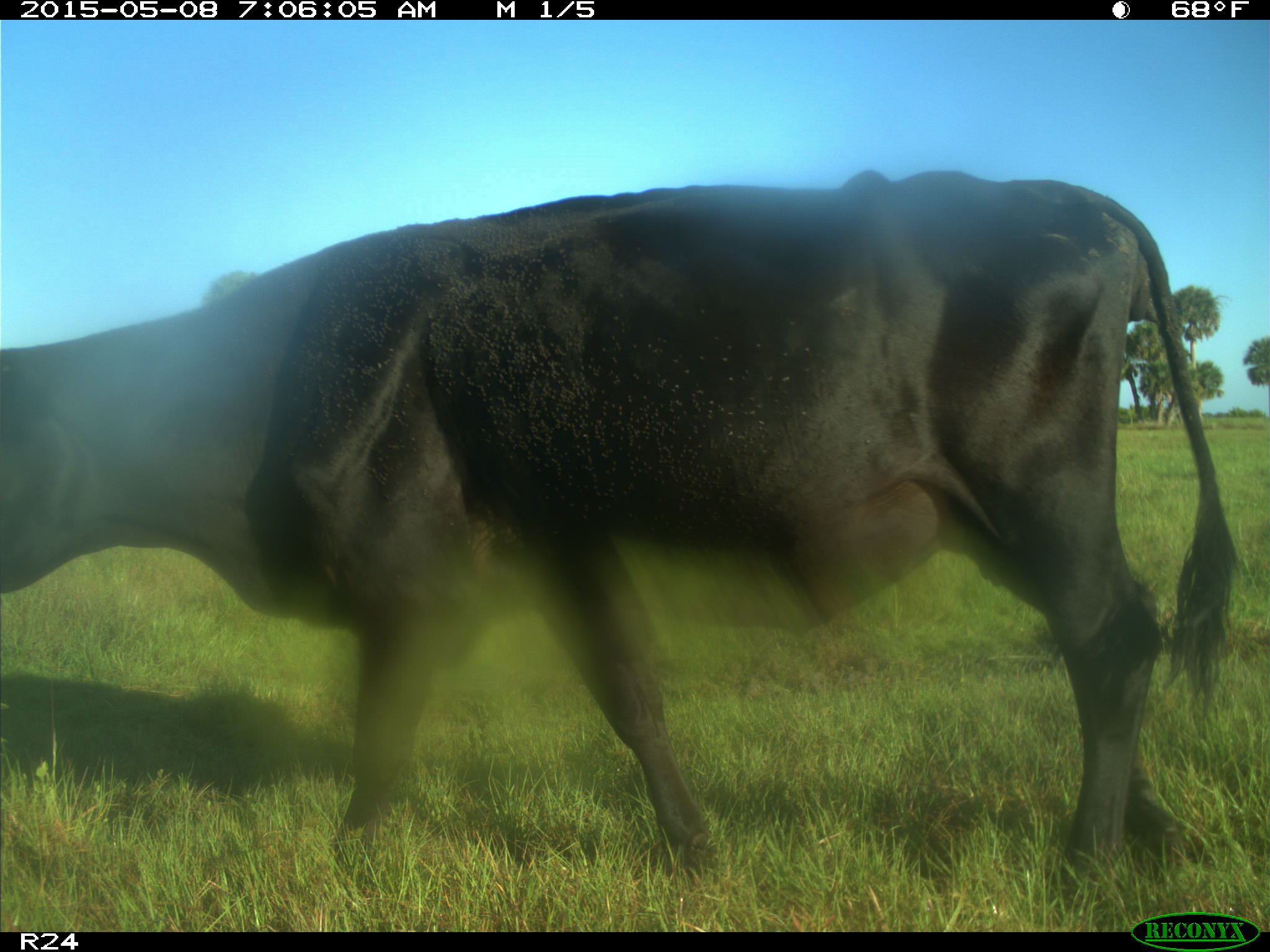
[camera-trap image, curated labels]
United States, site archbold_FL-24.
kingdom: Animalia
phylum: Chordata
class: Mammalia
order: Artiodactyla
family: Bovidae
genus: Bos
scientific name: Bos taurus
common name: domestic cow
Bos taurus (domestic cow).